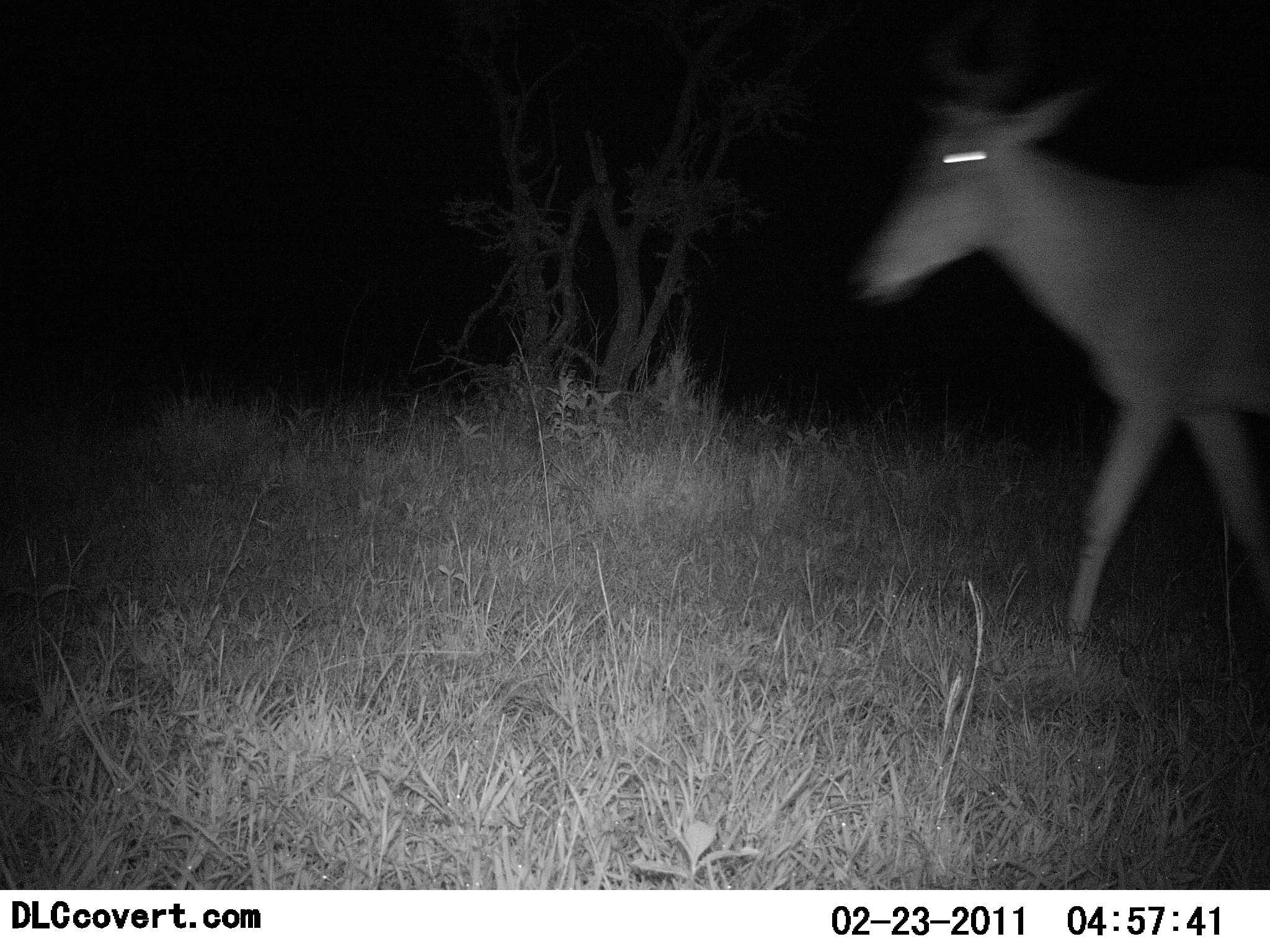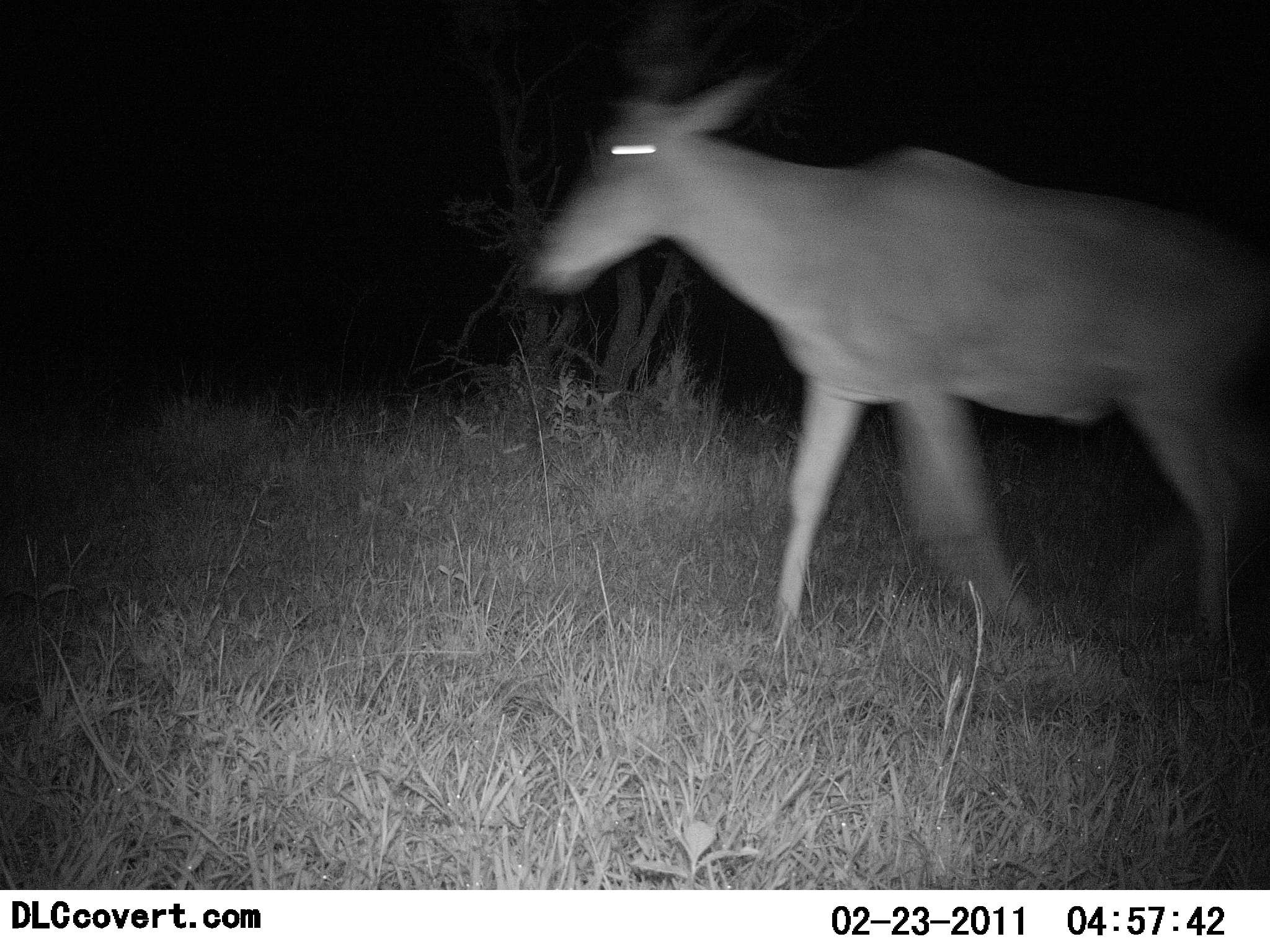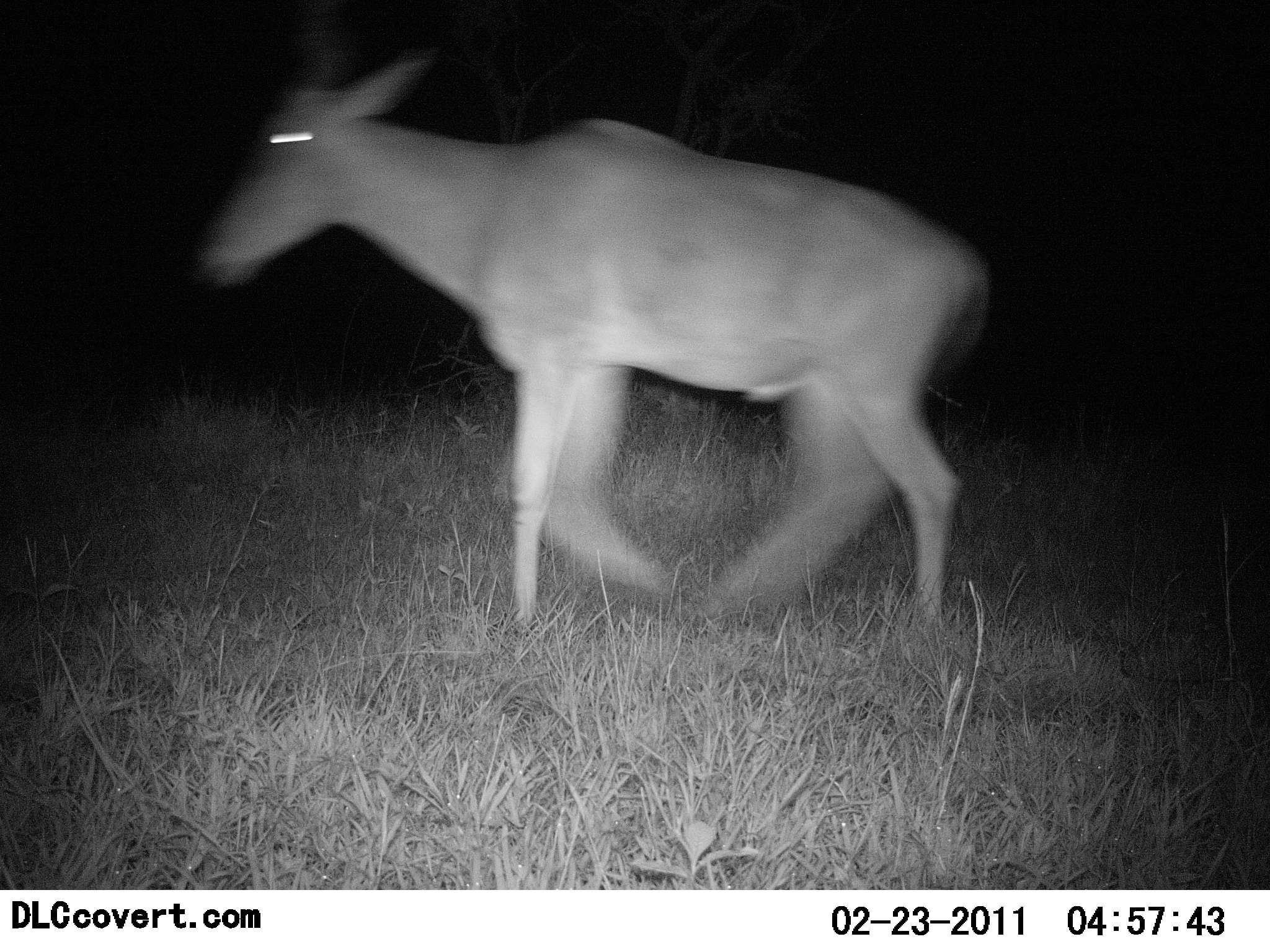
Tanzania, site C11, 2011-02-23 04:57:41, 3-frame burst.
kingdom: Animalia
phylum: Chordata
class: Mammalia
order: Artiodactyla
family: Bovidae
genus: Alcelaphus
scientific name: Alcelaphus buselaphus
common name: hartebeest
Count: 1.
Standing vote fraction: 0%.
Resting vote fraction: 8%.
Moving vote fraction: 92%.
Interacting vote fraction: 0%.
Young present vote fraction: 0%.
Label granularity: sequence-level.